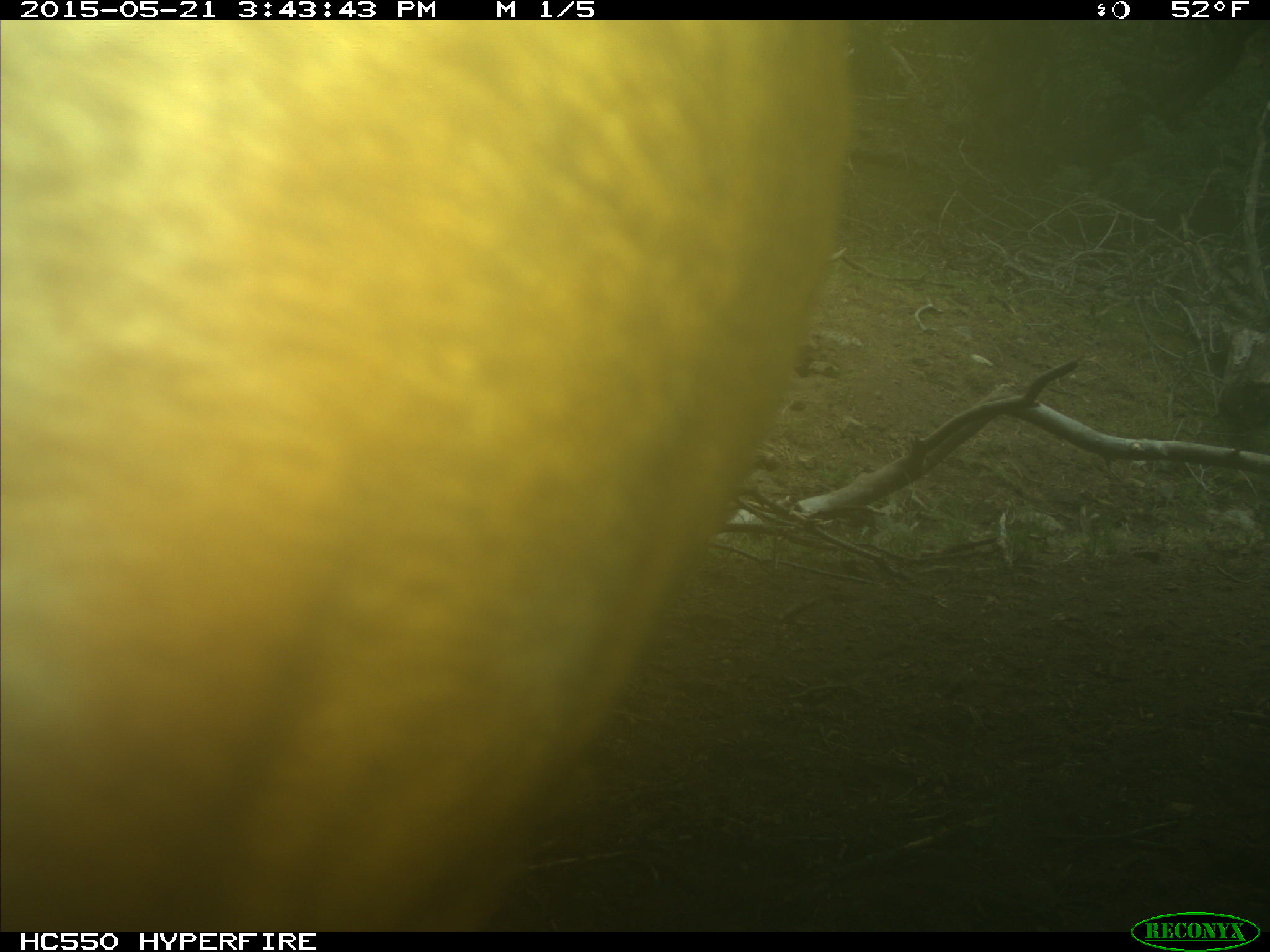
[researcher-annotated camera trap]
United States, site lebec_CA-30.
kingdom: Animalia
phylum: Chordata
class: Mammalia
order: Artiodactyla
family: Bovidae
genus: Bos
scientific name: Bos taurus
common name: domestic cow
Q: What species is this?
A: Bos taurus (domestic cow).